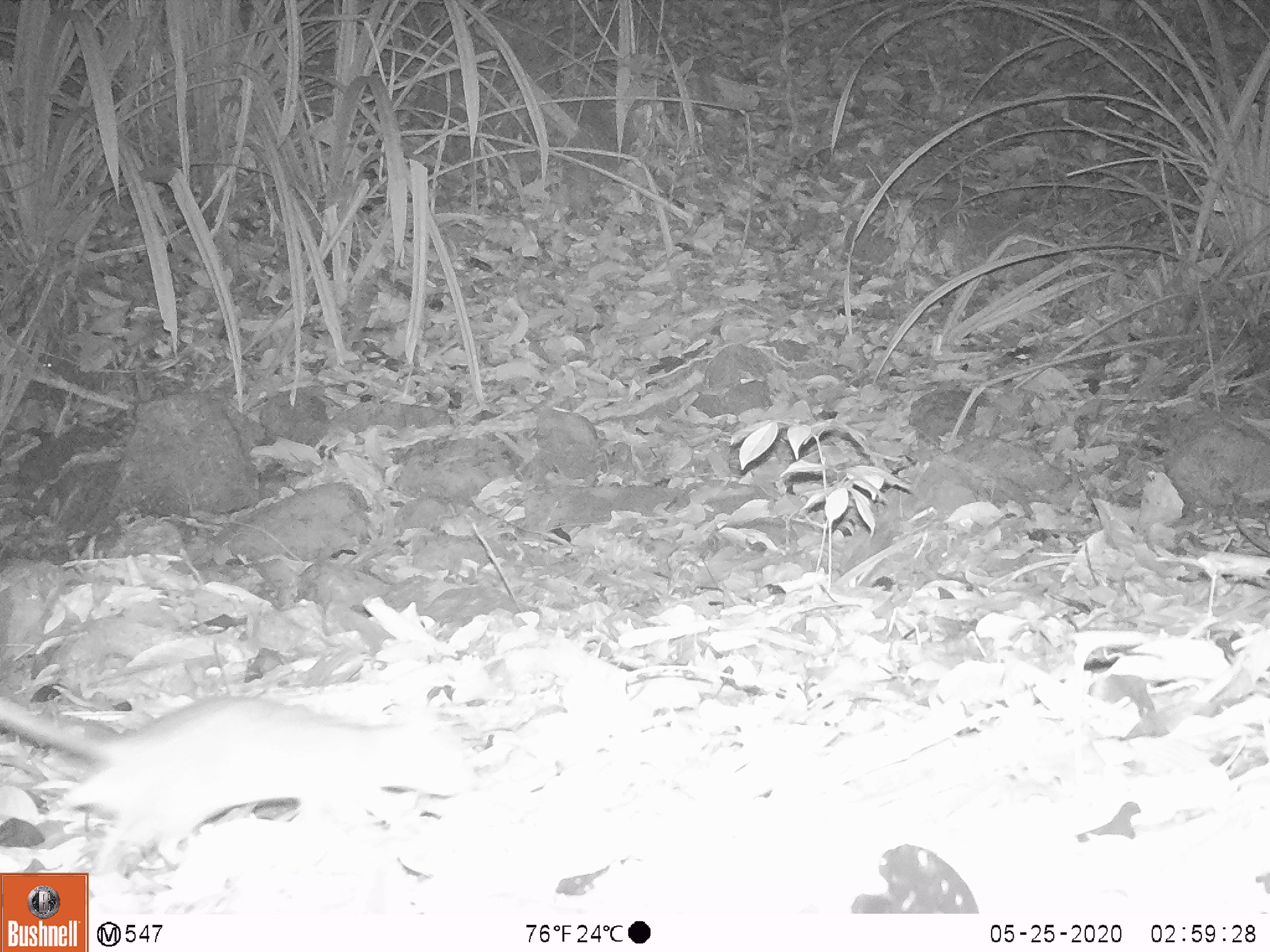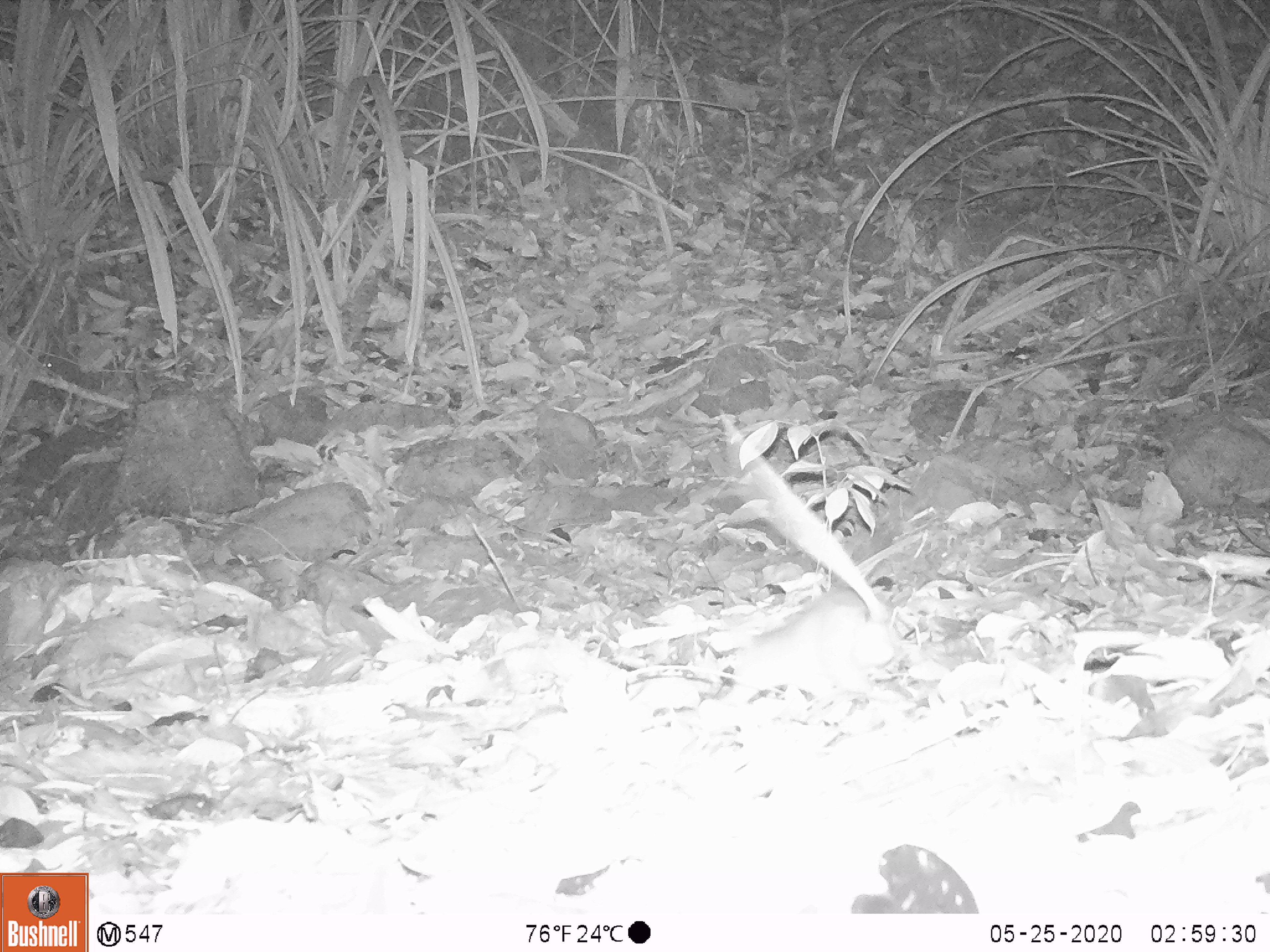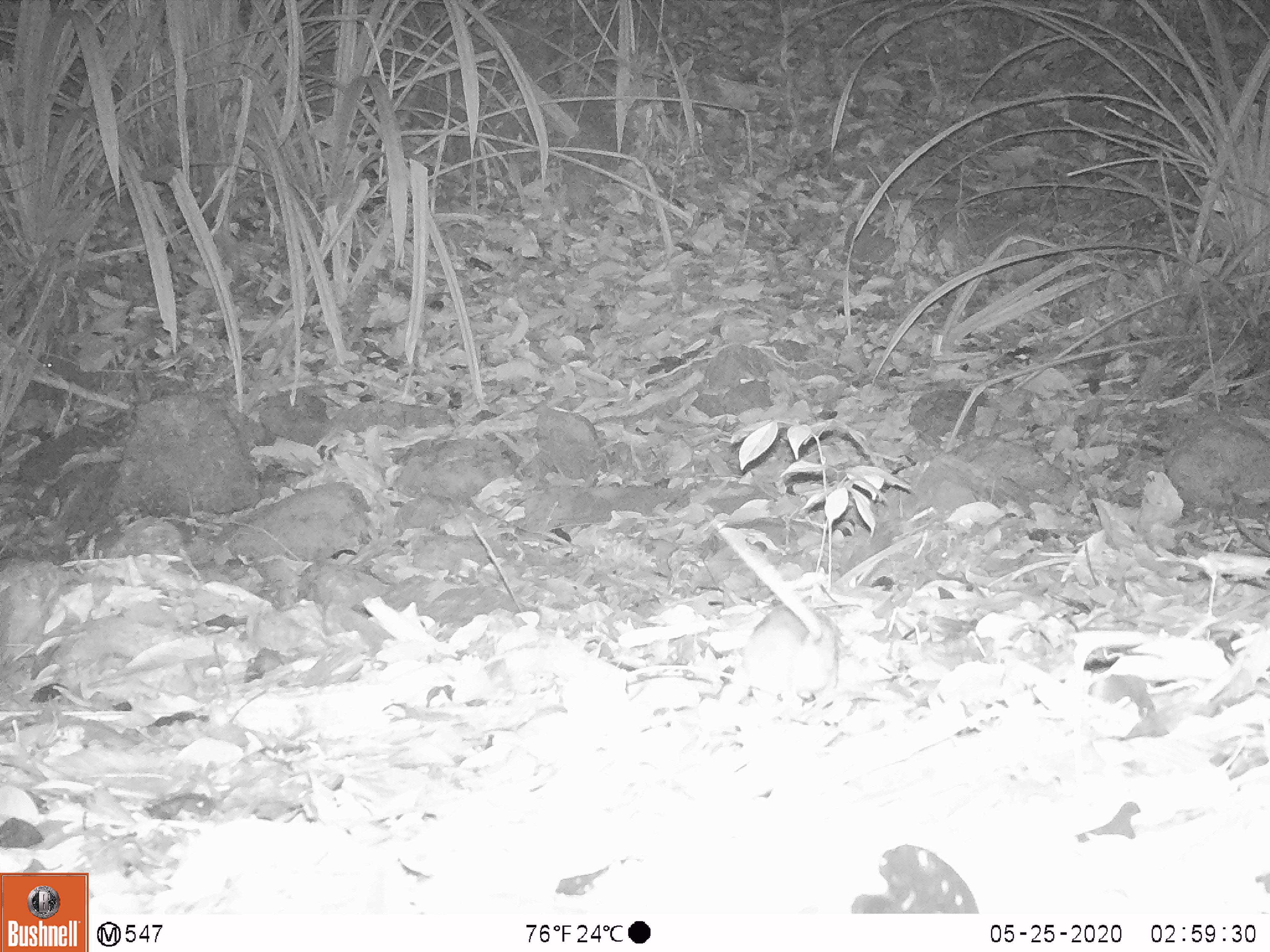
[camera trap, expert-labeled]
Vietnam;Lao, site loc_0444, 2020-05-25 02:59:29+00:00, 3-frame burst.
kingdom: Animalia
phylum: Chordata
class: Mammalia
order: Rodentia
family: Muridae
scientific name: Muridae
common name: old-world mice and rats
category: unidentified murid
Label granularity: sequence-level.